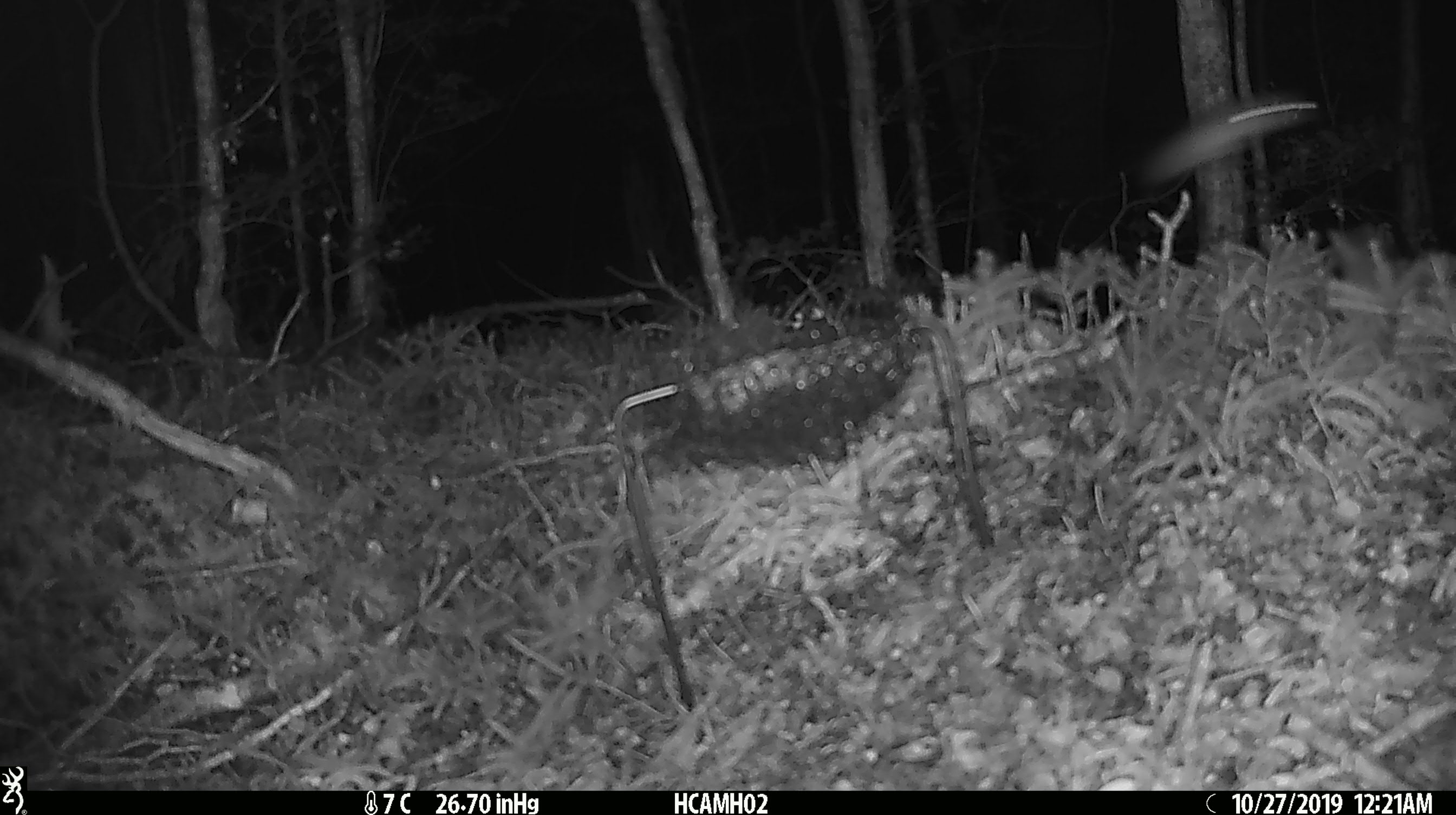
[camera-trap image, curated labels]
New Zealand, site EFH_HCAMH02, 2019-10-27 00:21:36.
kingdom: Animalia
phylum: Chordata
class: Mammalia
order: Rodentia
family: Muridae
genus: Mus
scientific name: Mus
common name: mouse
Mouse (Mus).